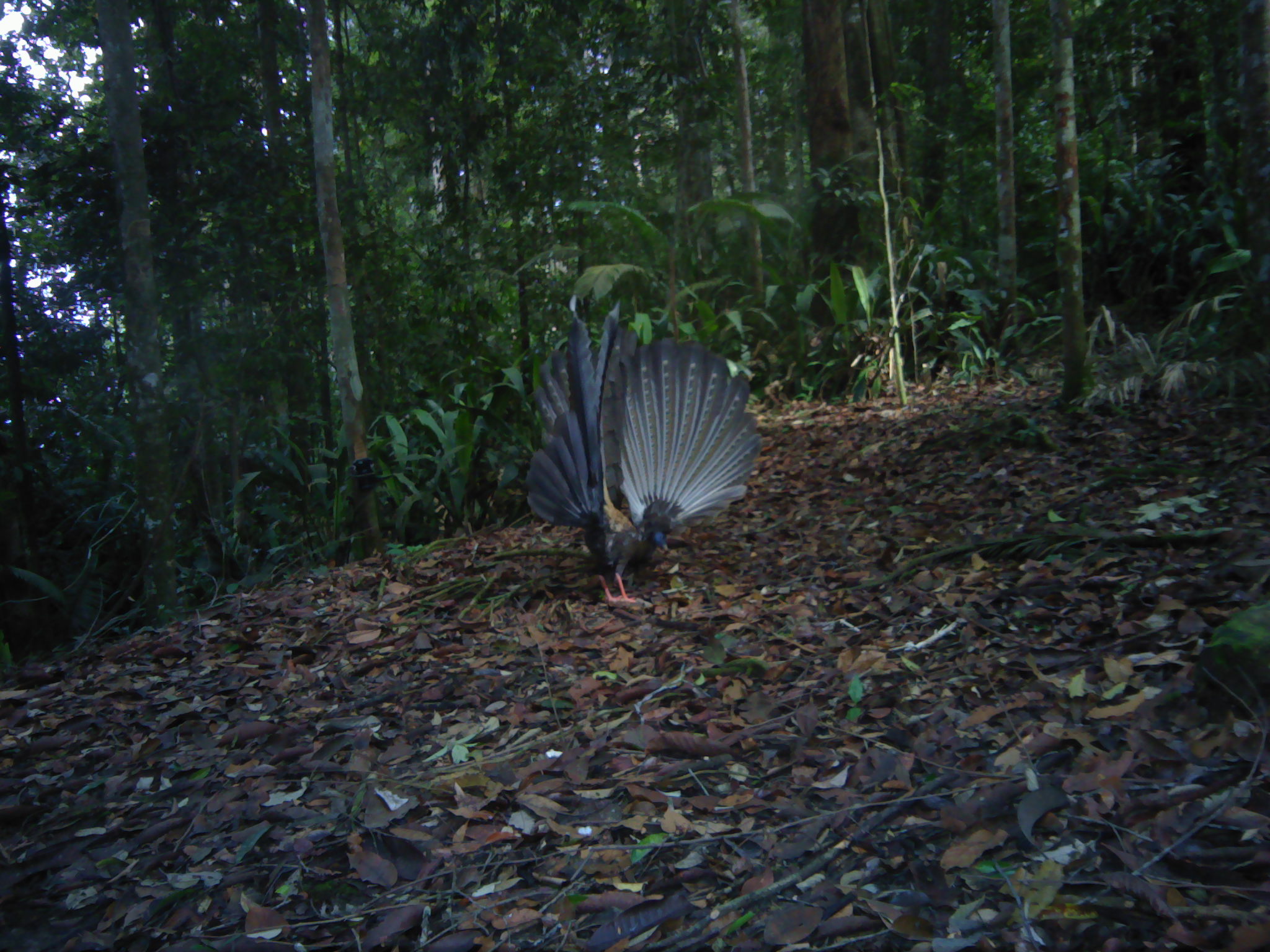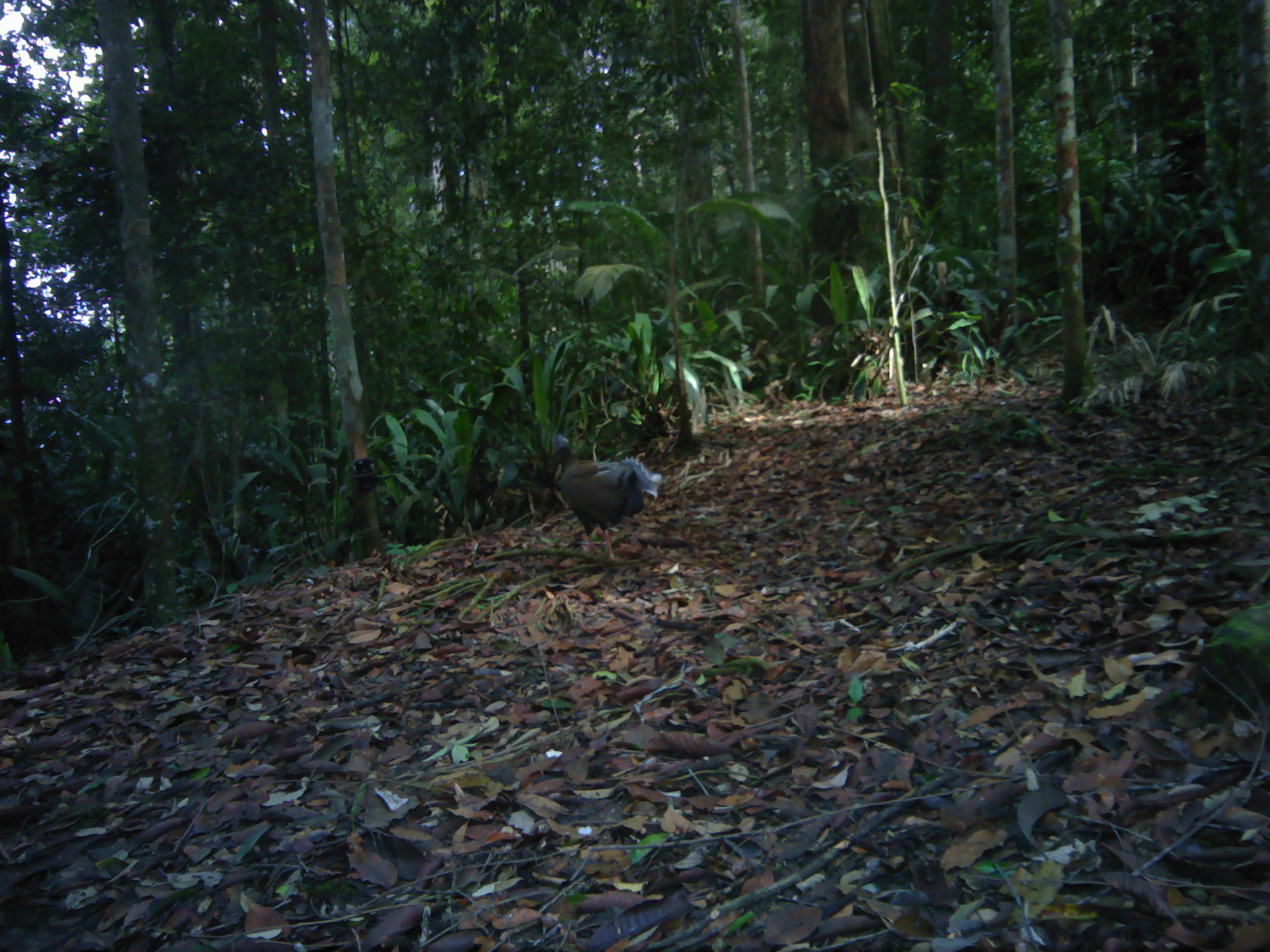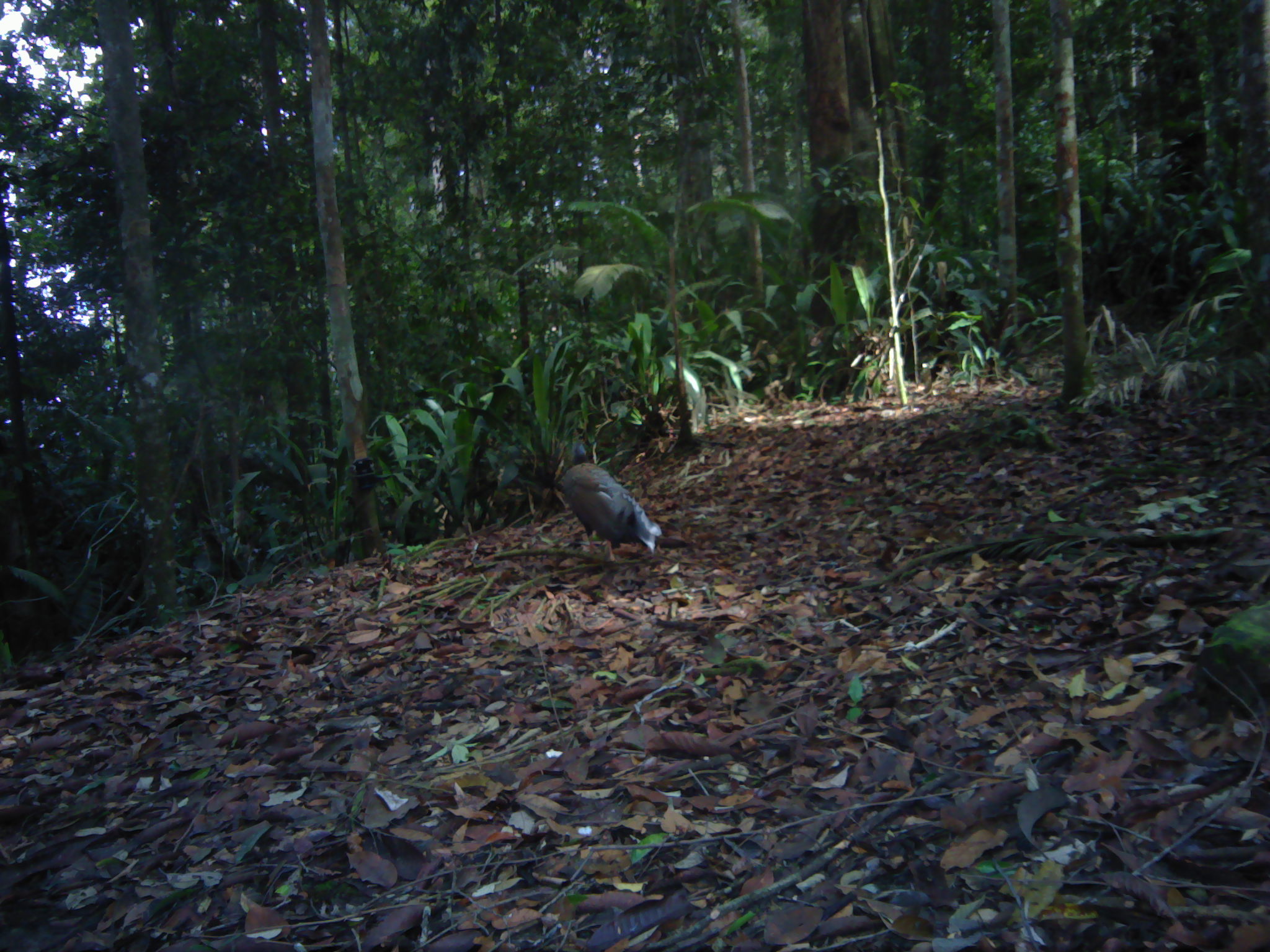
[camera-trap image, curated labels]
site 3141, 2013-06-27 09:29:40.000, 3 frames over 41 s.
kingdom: Animalia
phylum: Chordata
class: Aves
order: Galliformes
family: Phasianidae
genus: Argusianus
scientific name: Argusianus argus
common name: great argus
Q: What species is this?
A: Argusianus argus (great argus).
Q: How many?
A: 1.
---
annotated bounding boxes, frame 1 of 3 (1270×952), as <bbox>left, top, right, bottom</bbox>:
argusianus argus: <bbox>521, 292, 761, 604</bbox>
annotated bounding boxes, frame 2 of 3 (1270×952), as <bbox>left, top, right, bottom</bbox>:
argusianus argus: <bbox>549, 432, 663, 562</bbox>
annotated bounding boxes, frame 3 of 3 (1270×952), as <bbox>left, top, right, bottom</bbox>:
argusianus argus: <bbox>554, 441, 664, 560</bbox>